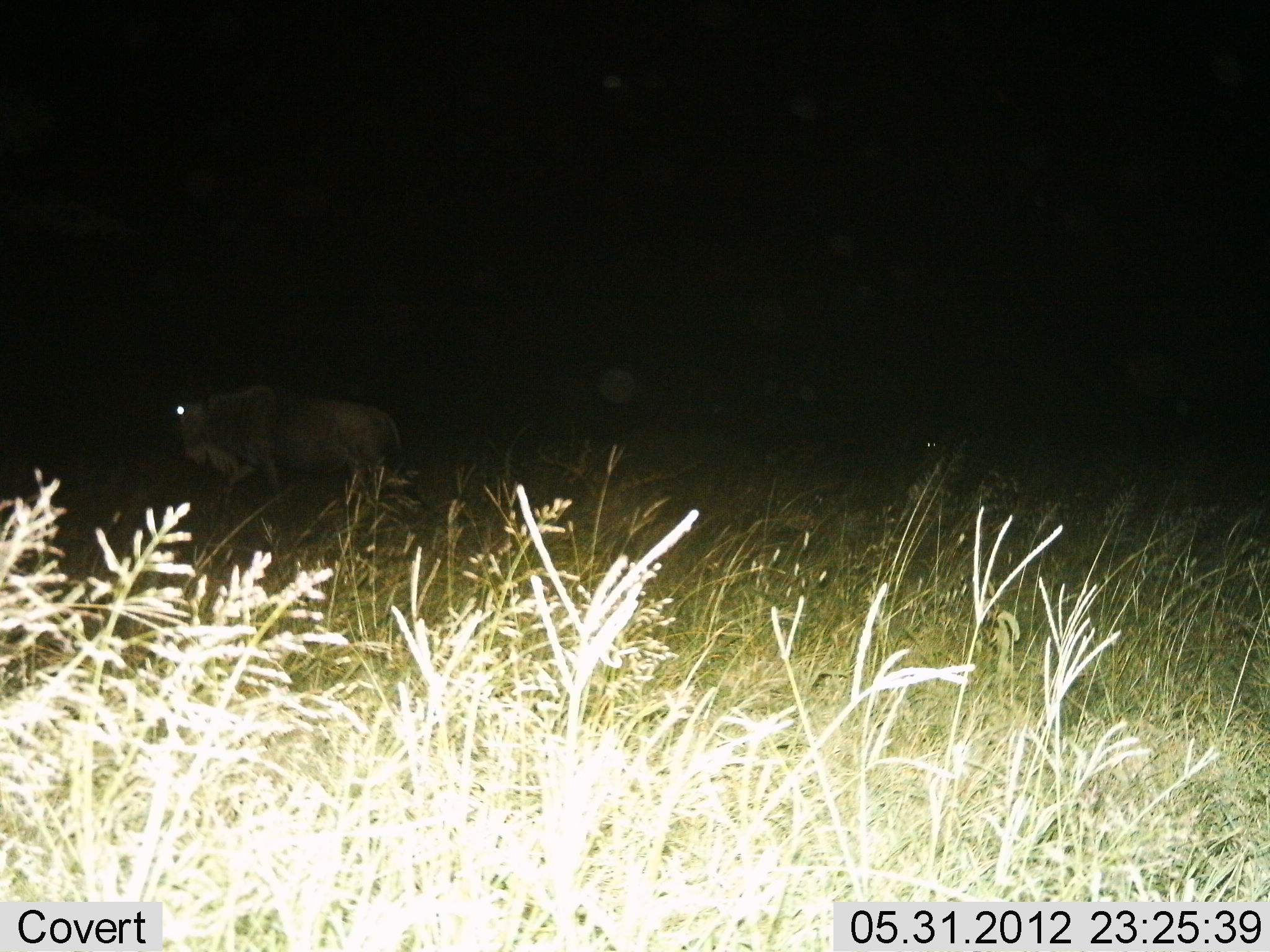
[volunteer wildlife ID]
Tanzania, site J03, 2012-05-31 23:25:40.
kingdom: Animalia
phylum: Chordata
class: Mammalia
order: Artiodactyla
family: Bovidae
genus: Connochaetes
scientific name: Connochaetes taurinus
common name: blue wildebeest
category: wildebeest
Wildebeest (blue wildebeest) (Connochaetes taurinus), count 1. Behavior (volunteer vote fractions): standing 30%, resting 0%, moving 70%, interacting 0%. Young present (vote fraction): 0%. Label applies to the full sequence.